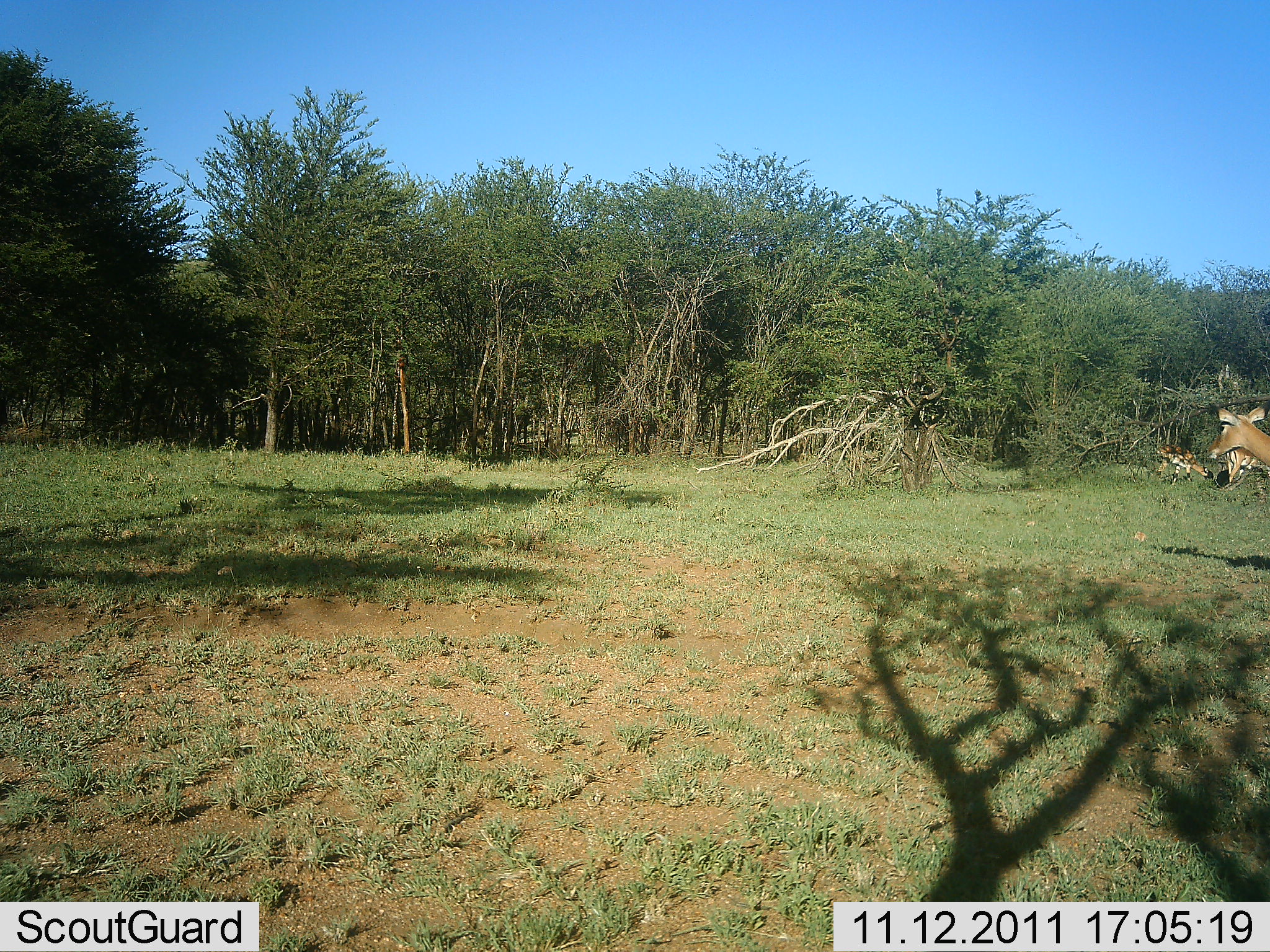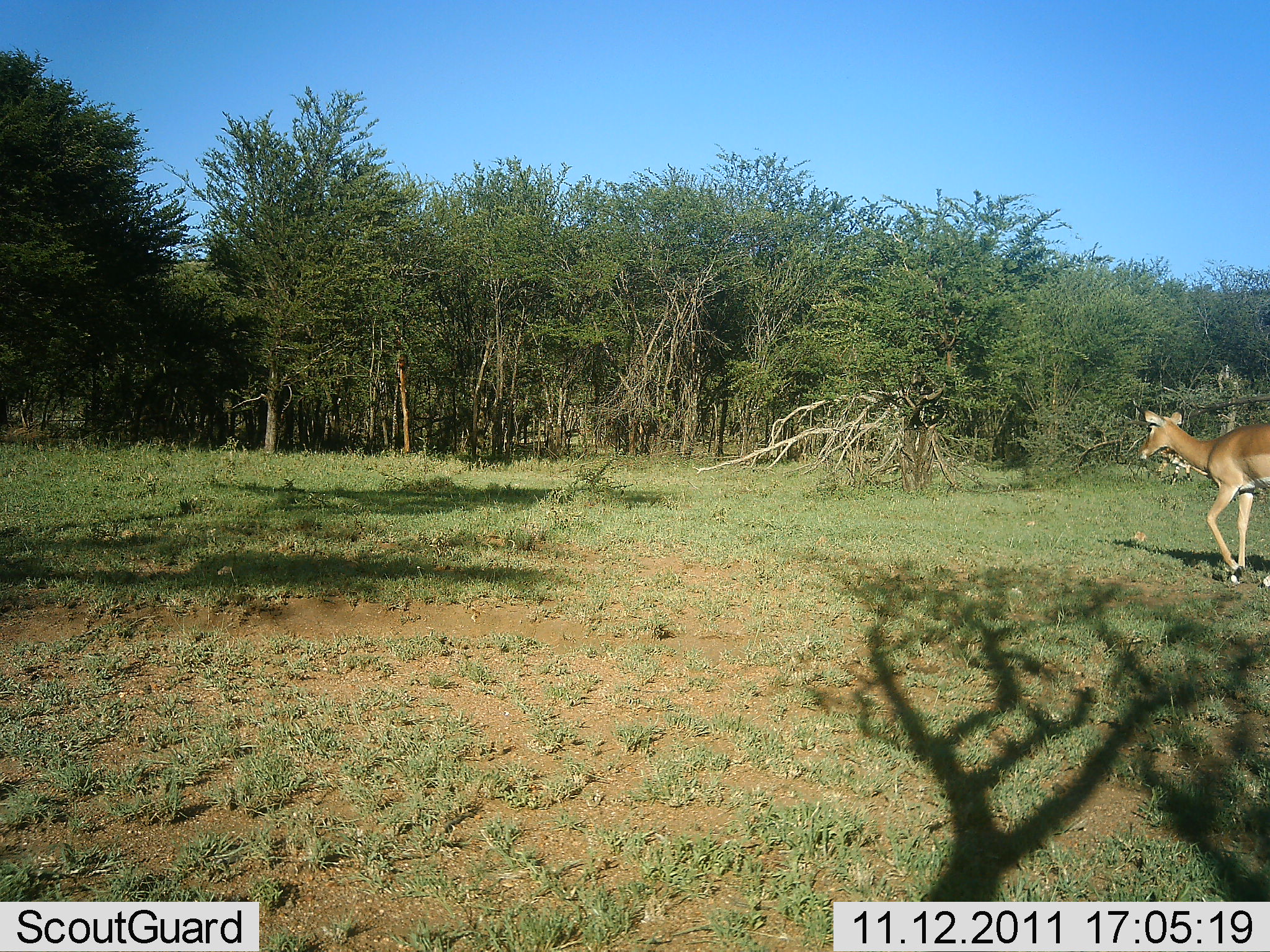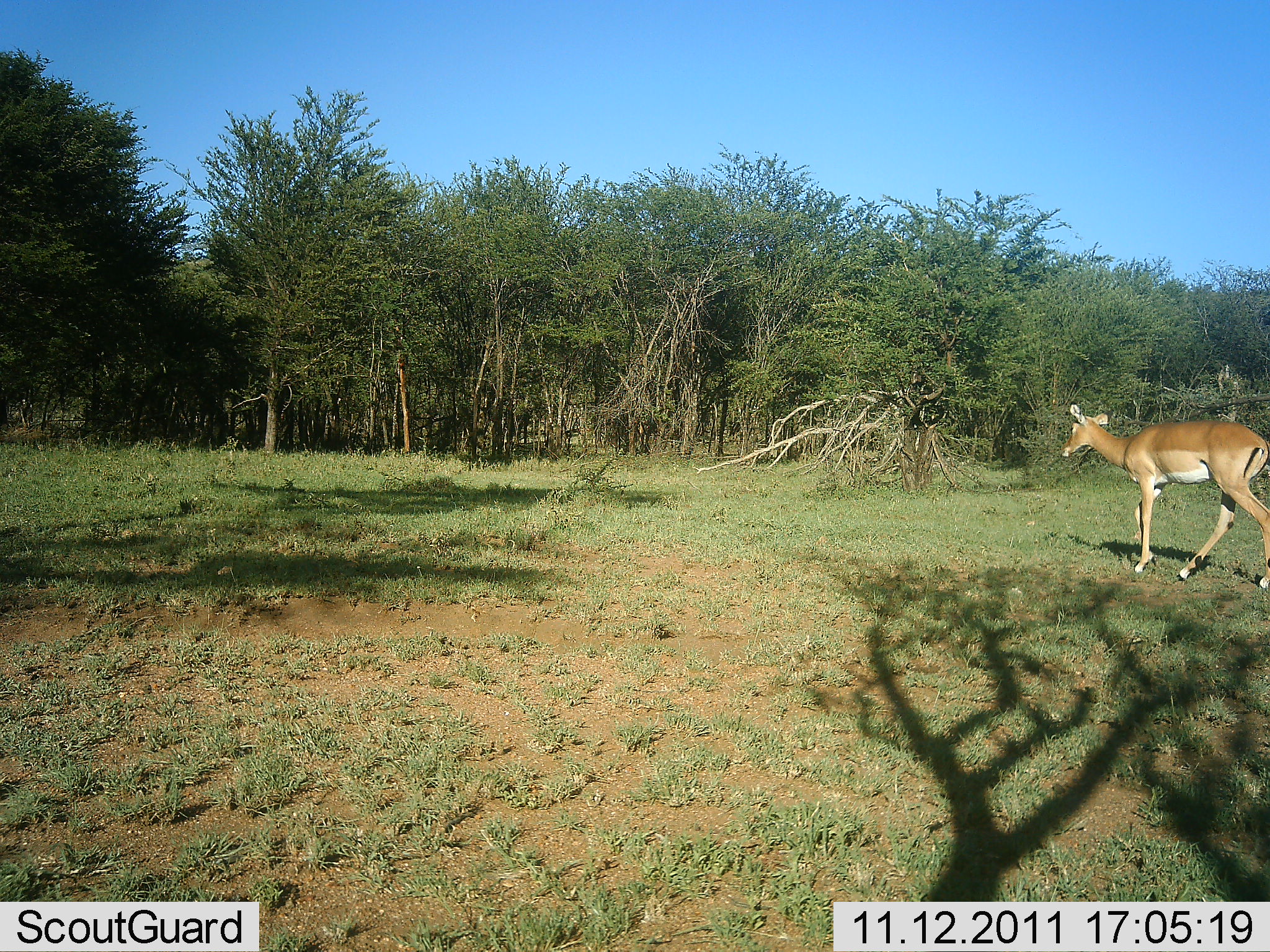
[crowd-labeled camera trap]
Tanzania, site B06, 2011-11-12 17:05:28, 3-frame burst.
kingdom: Animalia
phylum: Chordata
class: Mammalia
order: Artiodactyla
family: Bovidae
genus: Nanger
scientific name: Nanger granti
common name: grant's gazelle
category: gazellegrants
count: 1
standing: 8%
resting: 0%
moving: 85%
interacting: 0%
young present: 0%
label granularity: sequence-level